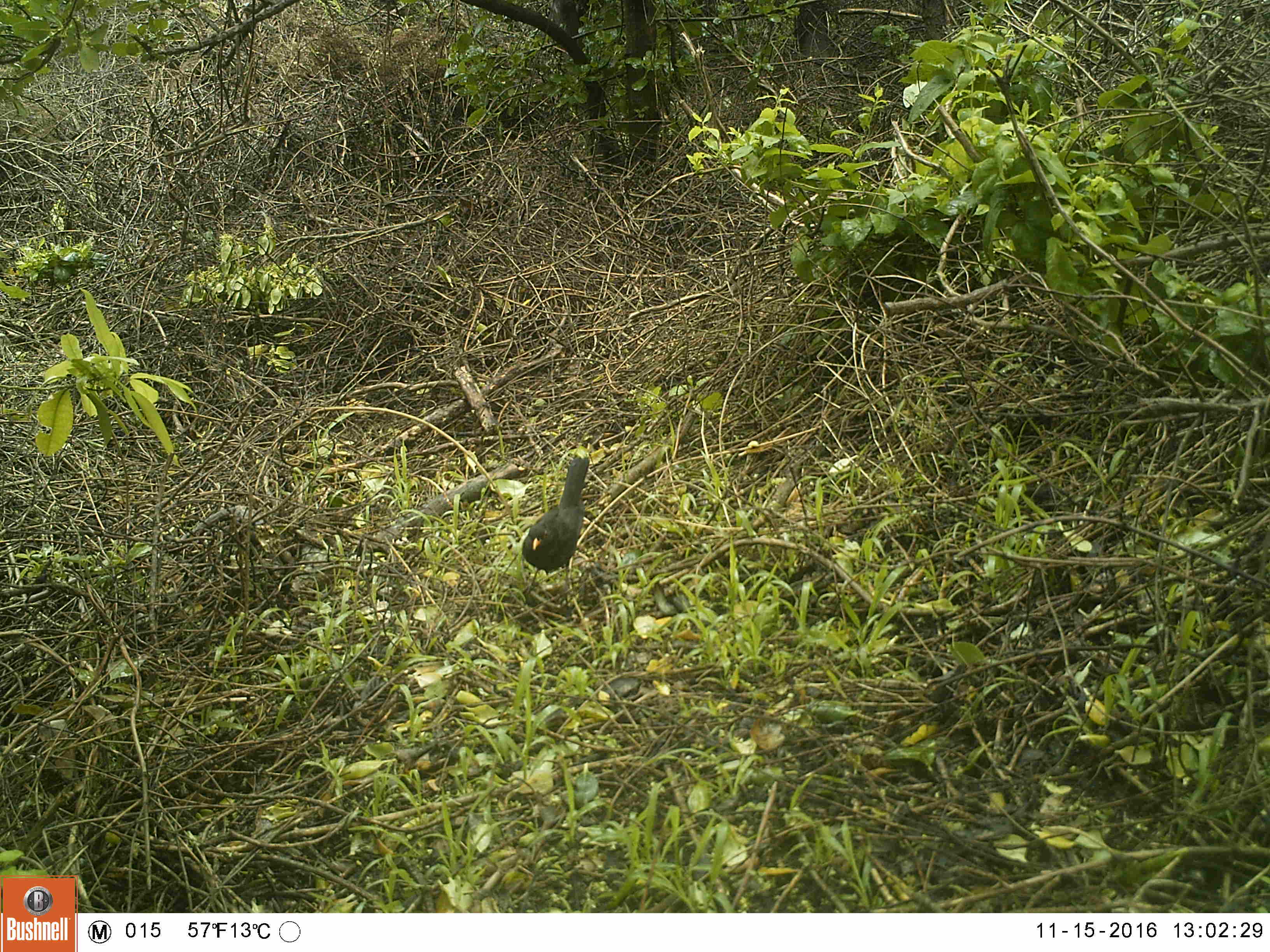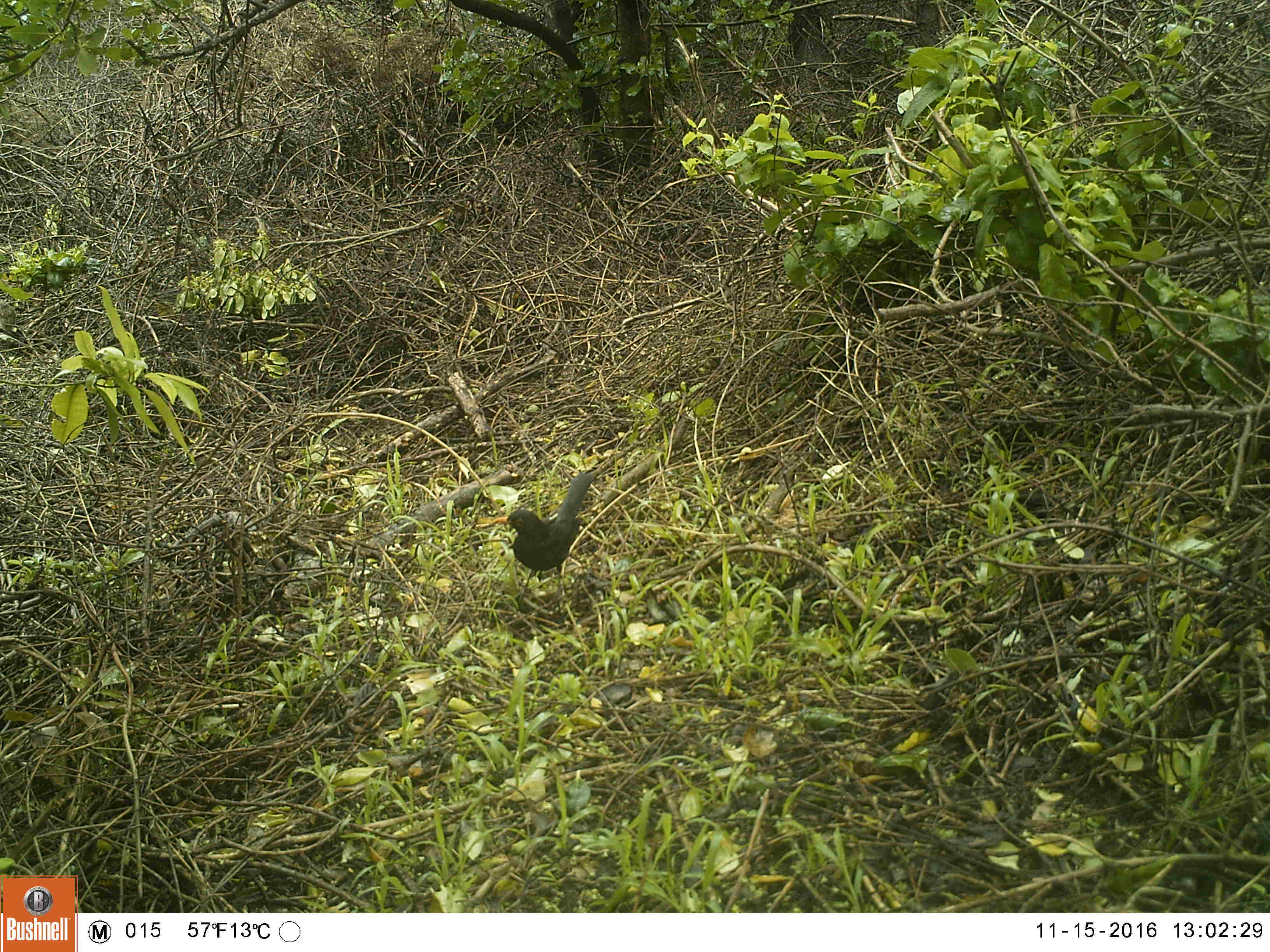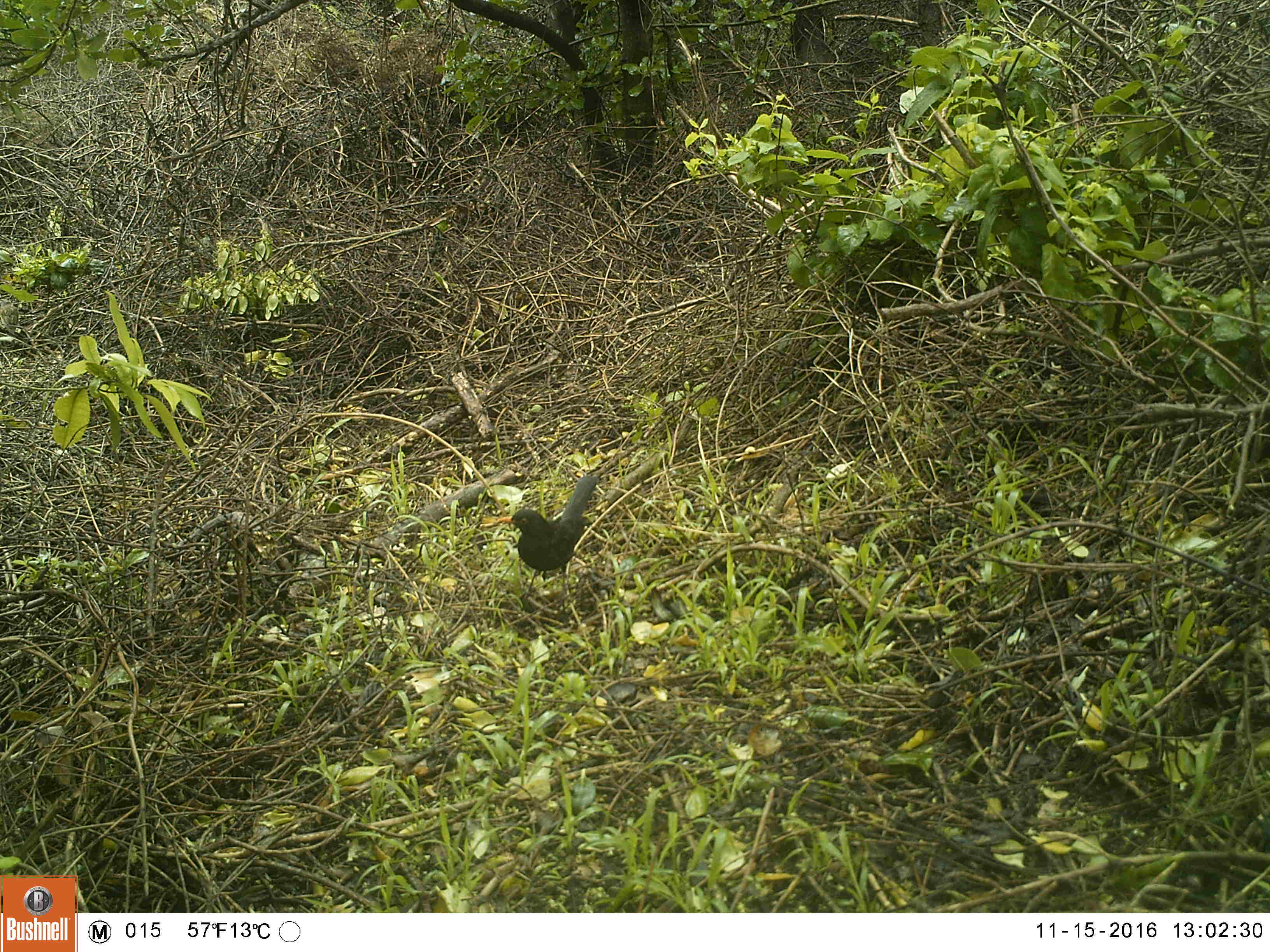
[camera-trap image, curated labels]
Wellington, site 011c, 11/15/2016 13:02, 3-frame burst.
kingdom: Animalia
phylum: Chordata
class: Aves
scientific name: Aves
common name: bird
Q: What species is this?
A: Bird (Aves).